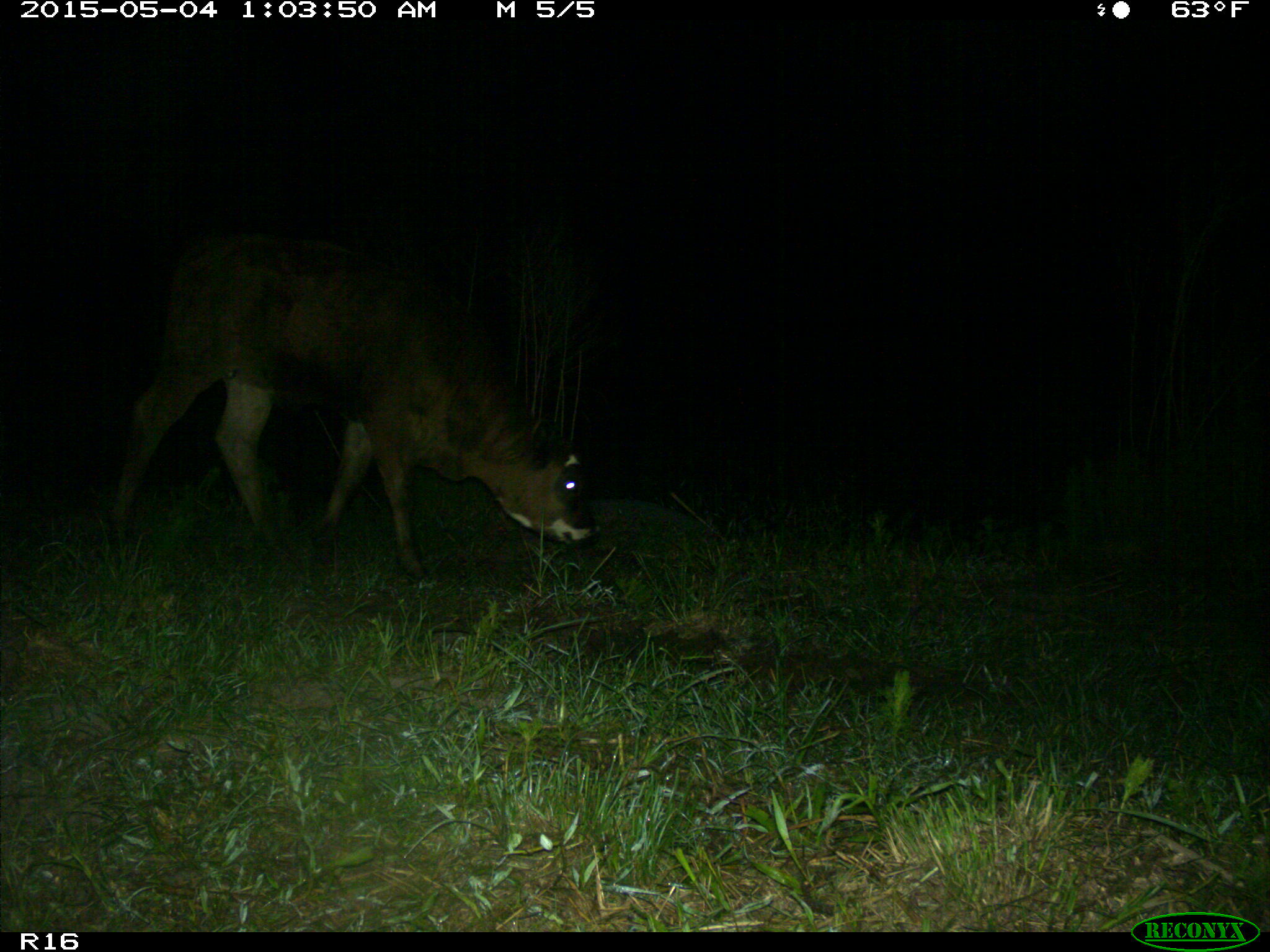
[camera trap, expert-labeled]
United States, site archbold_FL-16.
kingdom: Animalia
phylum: Chordata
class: Mammalia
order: Artiodactyla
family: Bovidae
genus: Bos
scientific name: Bos taurus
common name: domestic cow